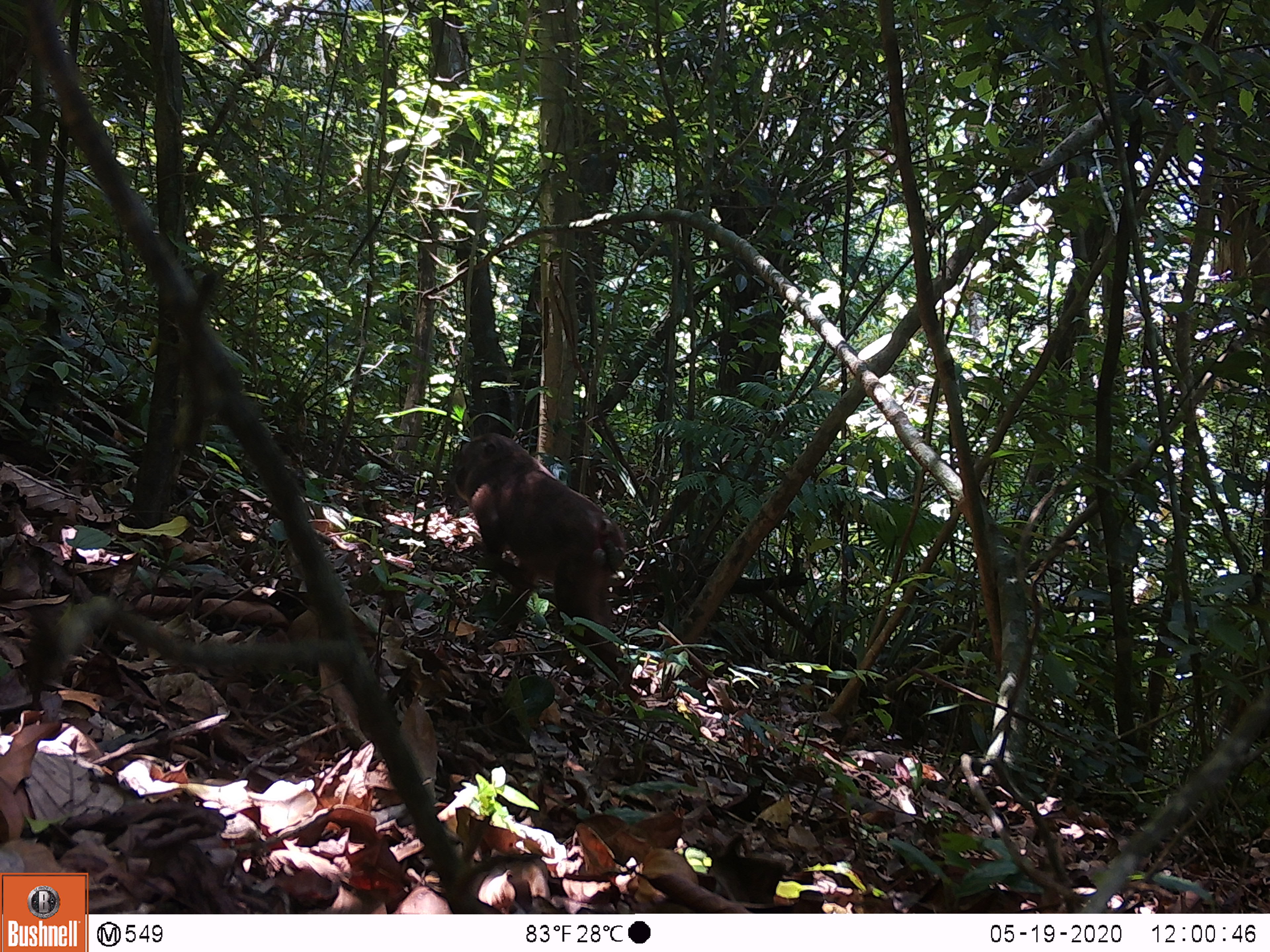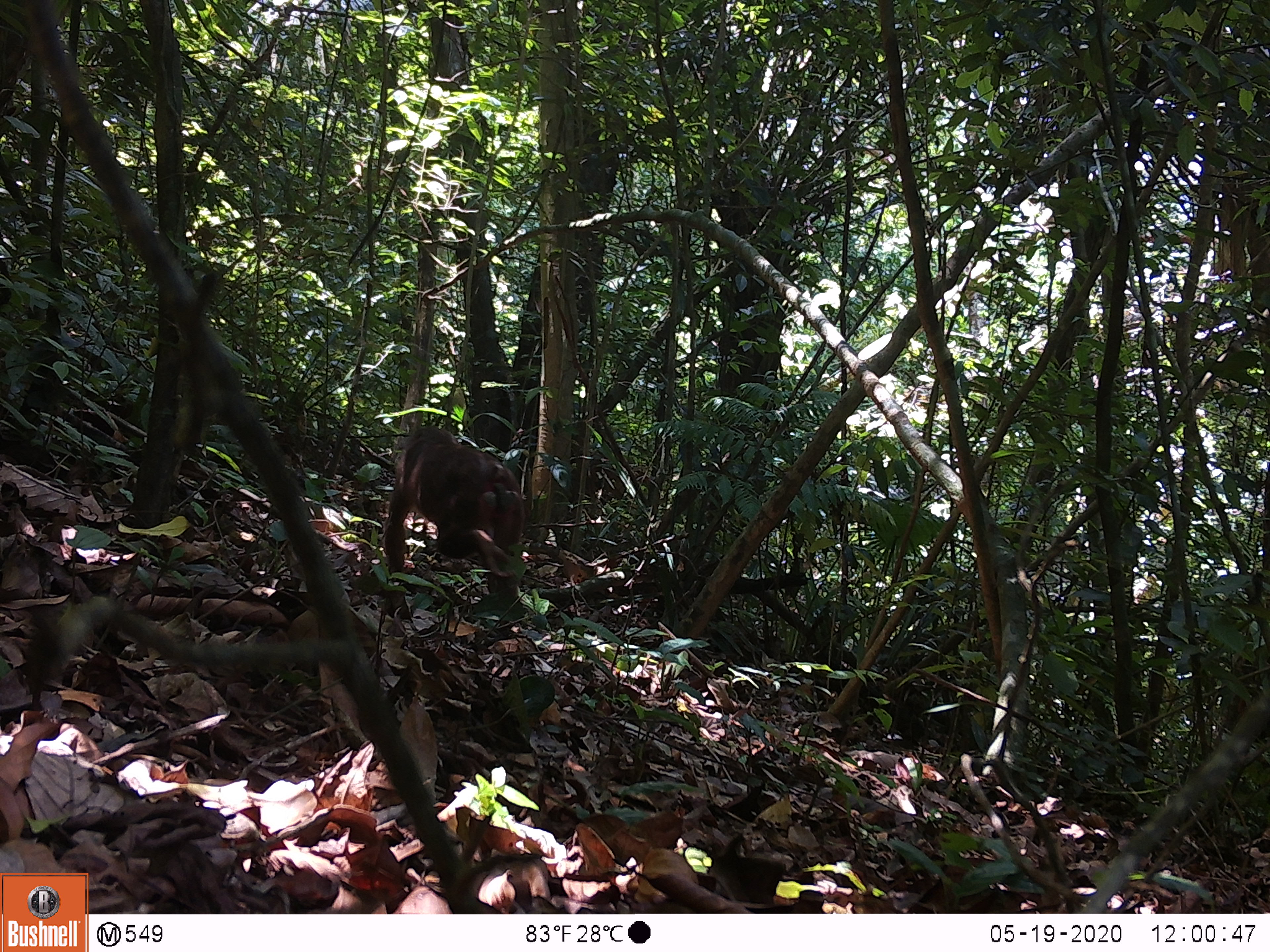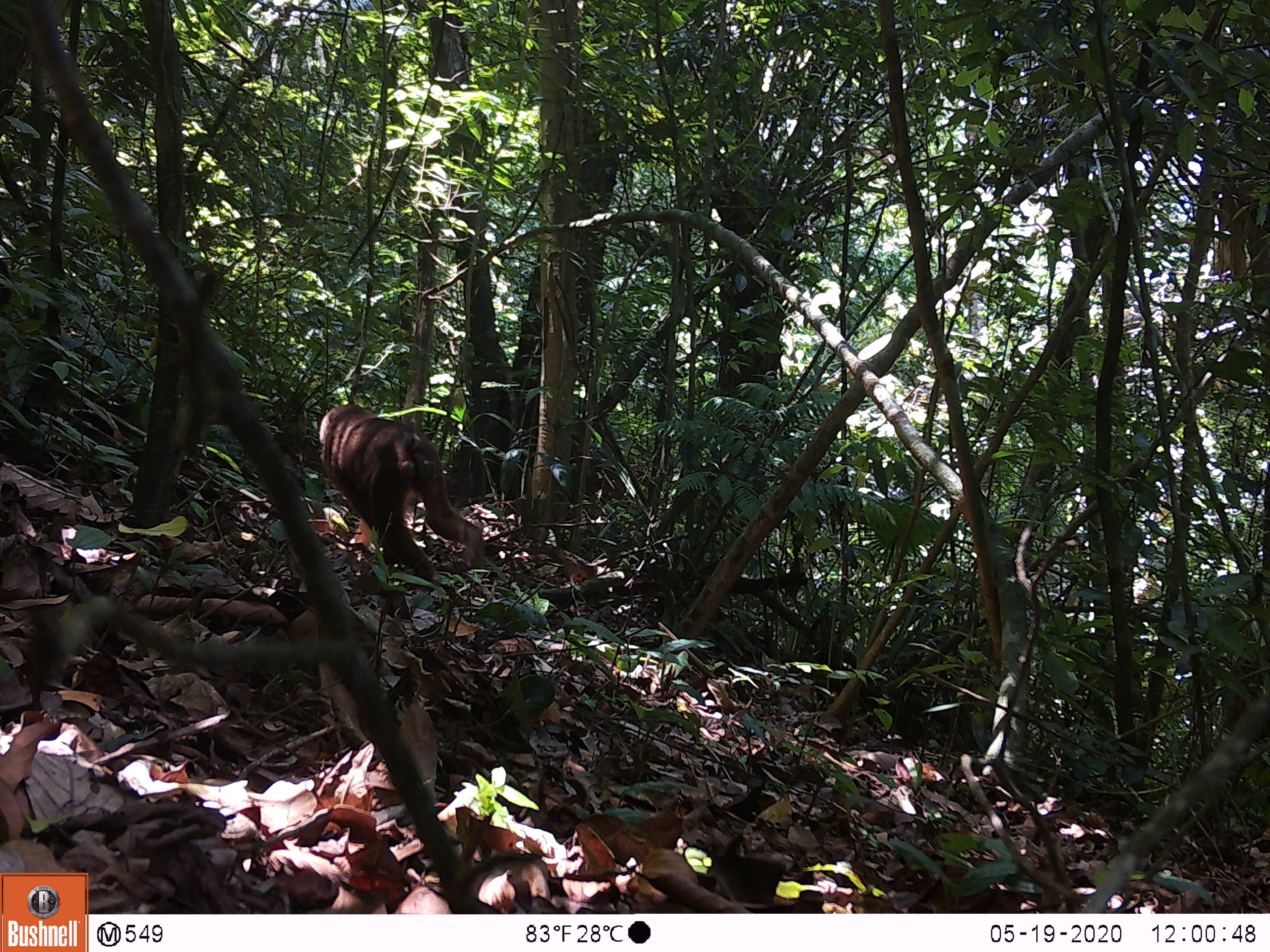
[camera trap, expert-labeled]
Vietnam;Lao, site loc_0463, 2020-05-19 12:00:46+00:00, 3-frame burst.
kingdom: Animalia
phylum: Chordata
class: Mammalia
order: Primates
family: Cercopithecidae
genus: Macaca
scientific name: Macaca arctoides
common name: stump-tailed macaque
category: stump tailed macaque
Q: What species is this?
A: Stump tailed macaque (stump-tailed macaque) (Macaca arctoides).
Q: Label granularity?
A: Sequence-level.